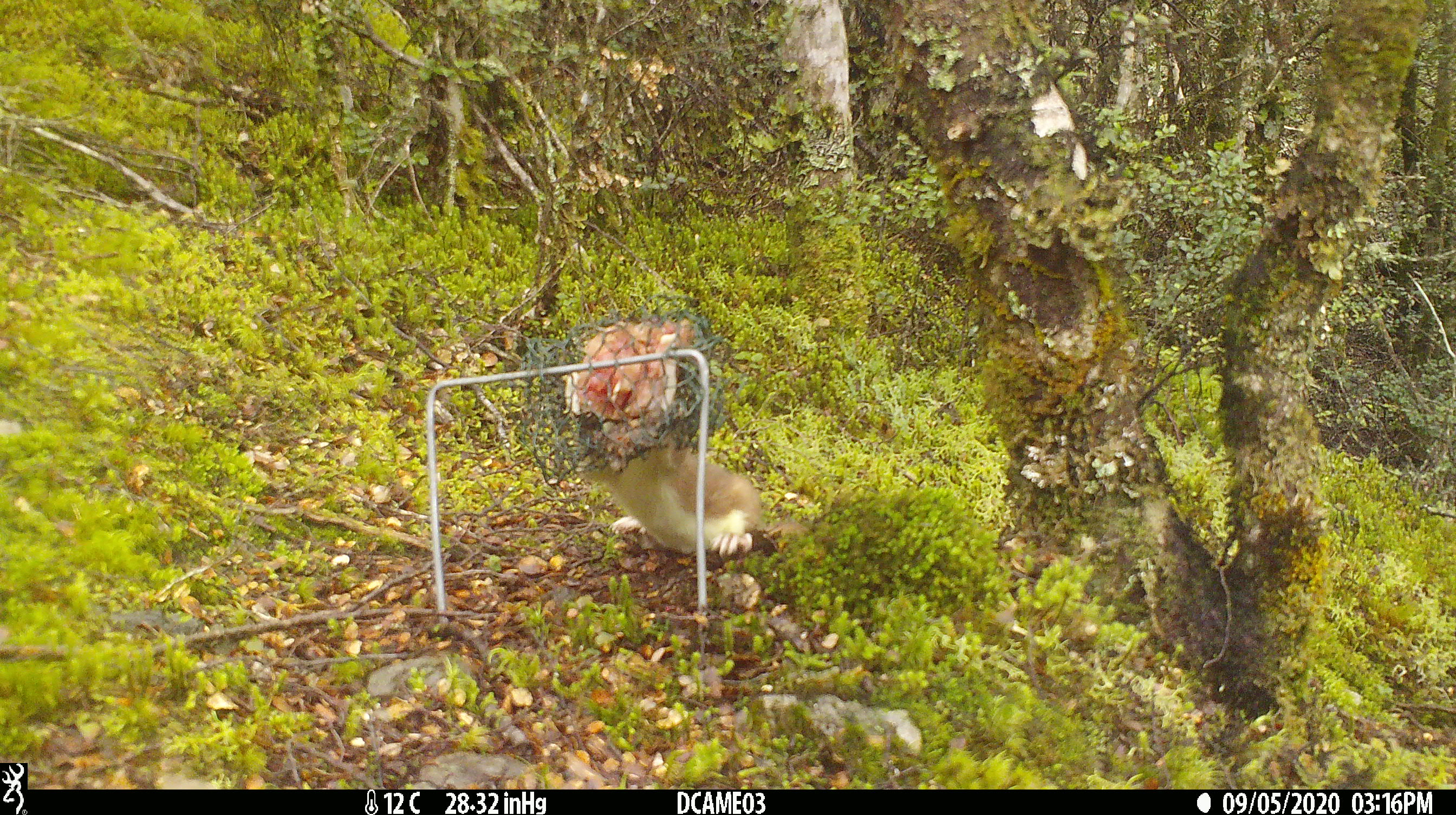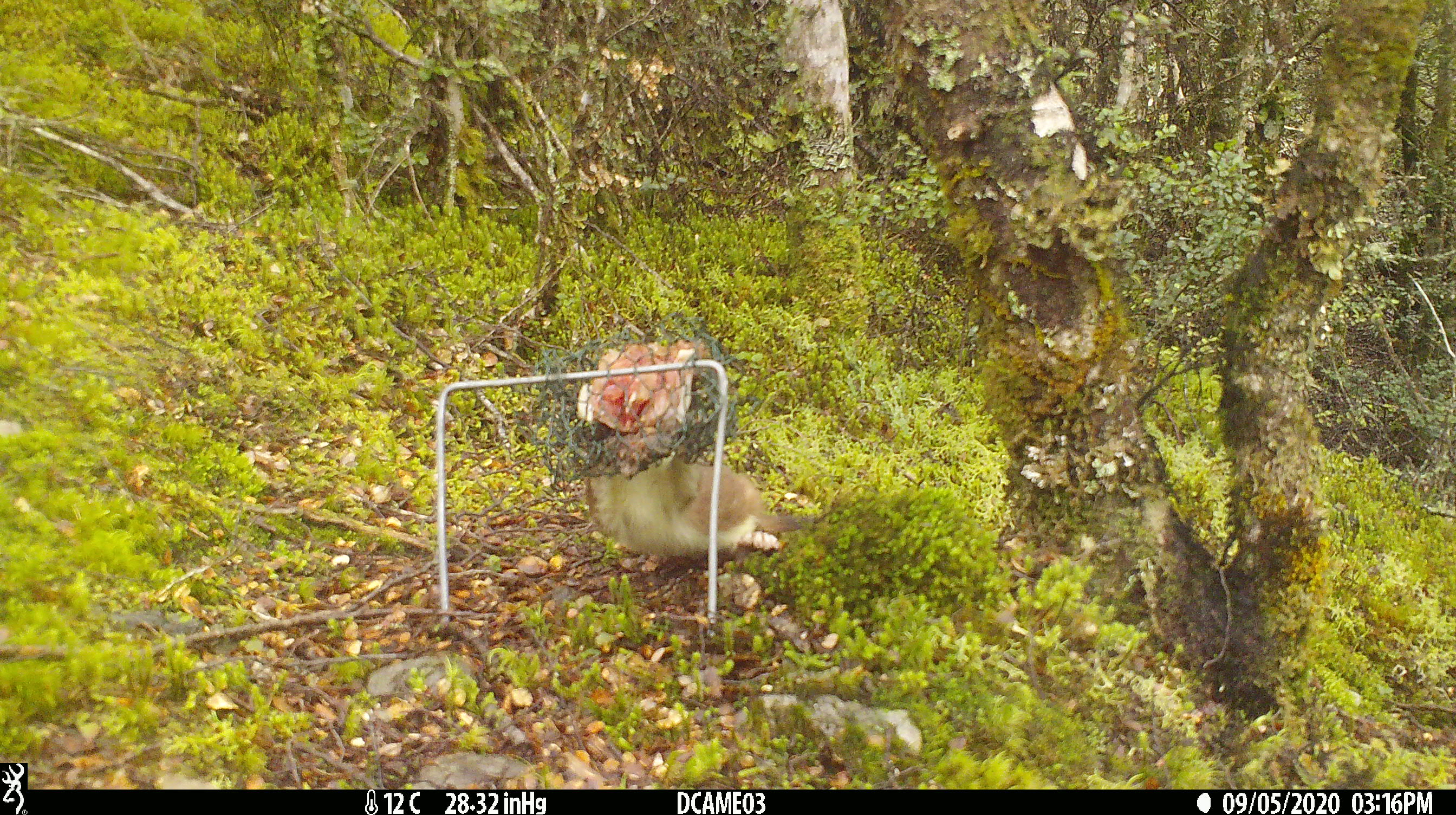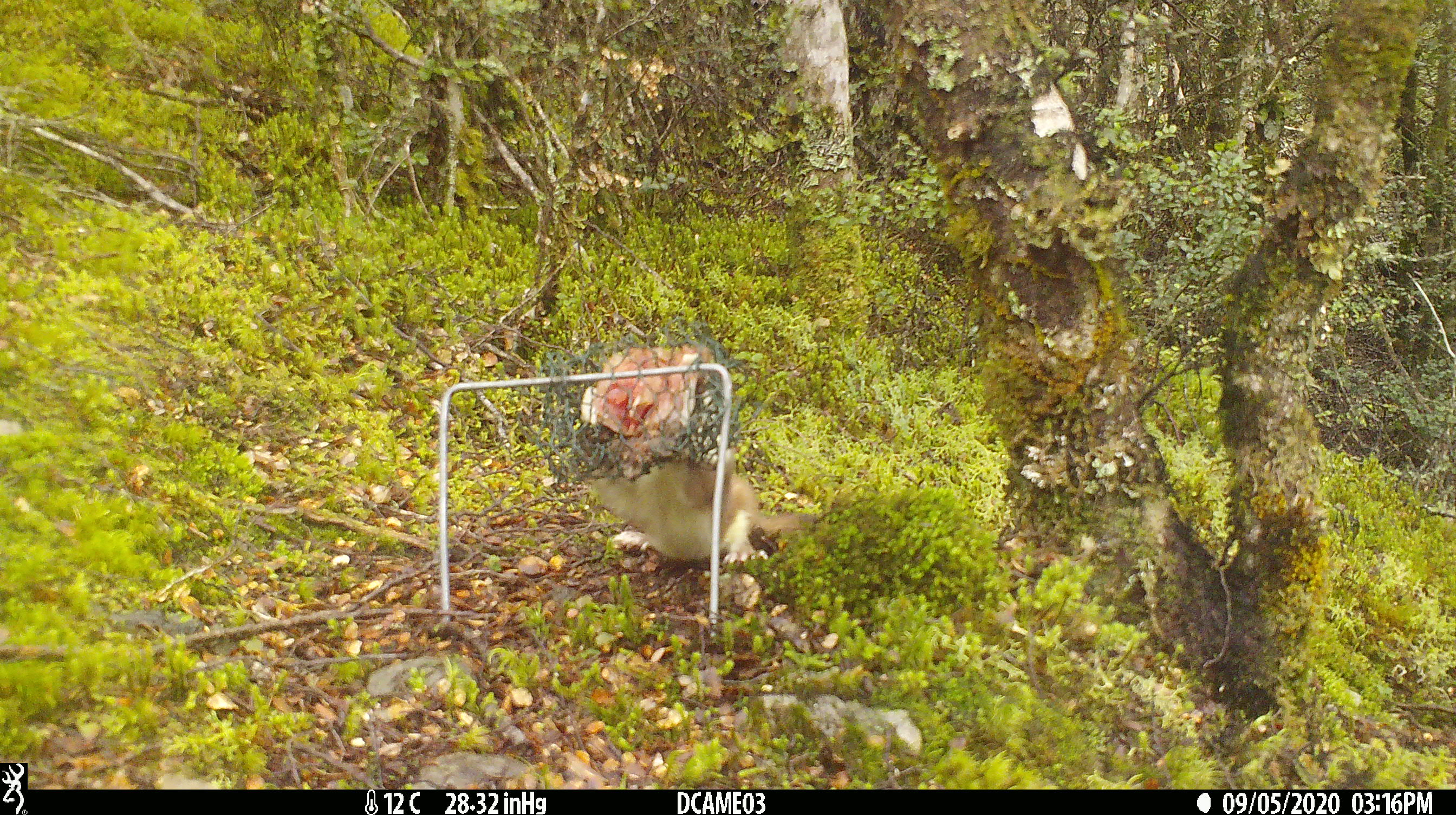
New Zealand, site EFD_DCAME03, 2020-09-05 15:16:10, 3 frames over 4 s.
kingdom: Animalia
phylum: Chordata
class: Mammalia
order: Carnivora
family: Mustelidae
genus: Mustela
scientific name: Mustela erminea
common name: stoat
Stoat (Mustela erminea).